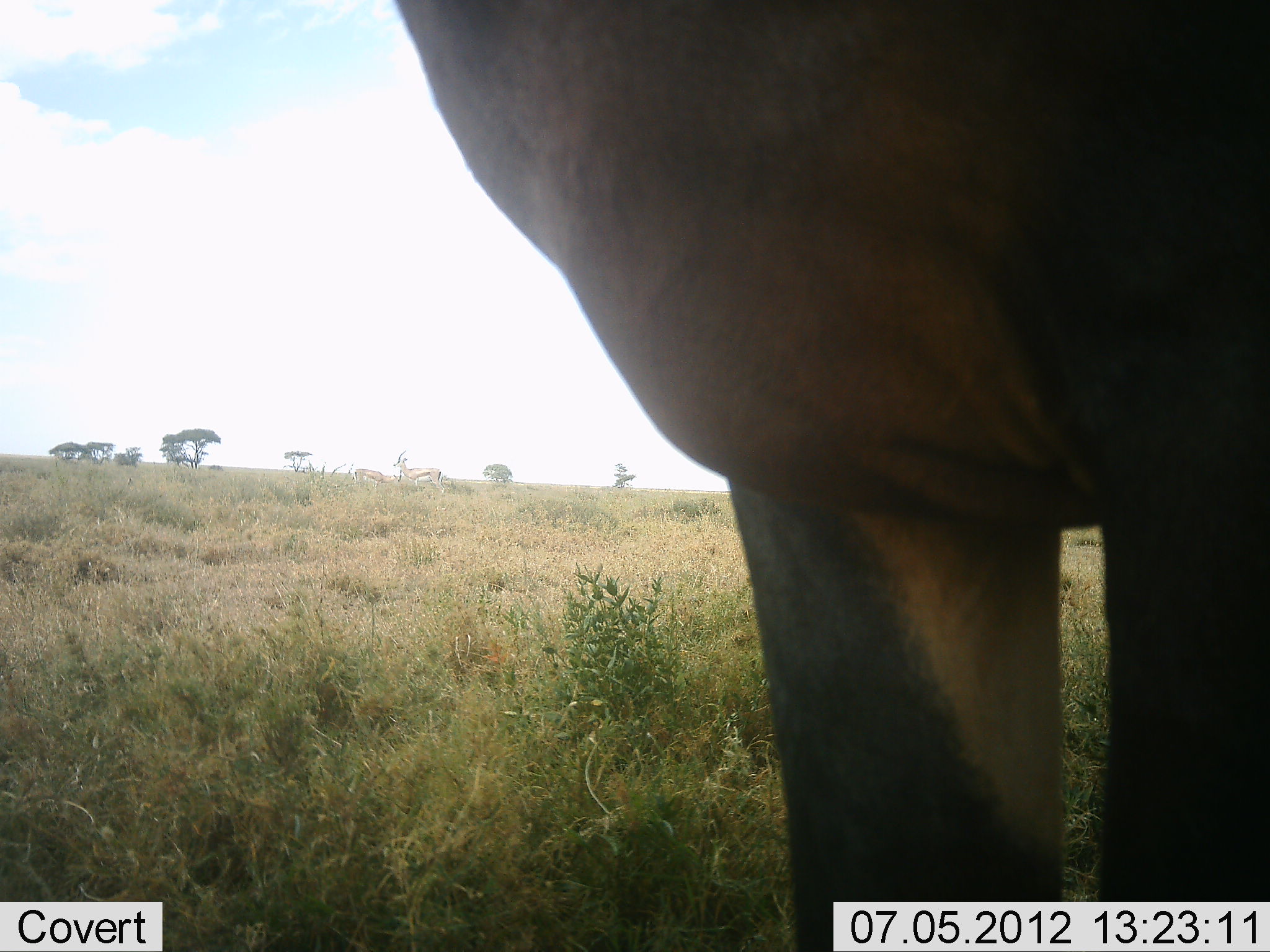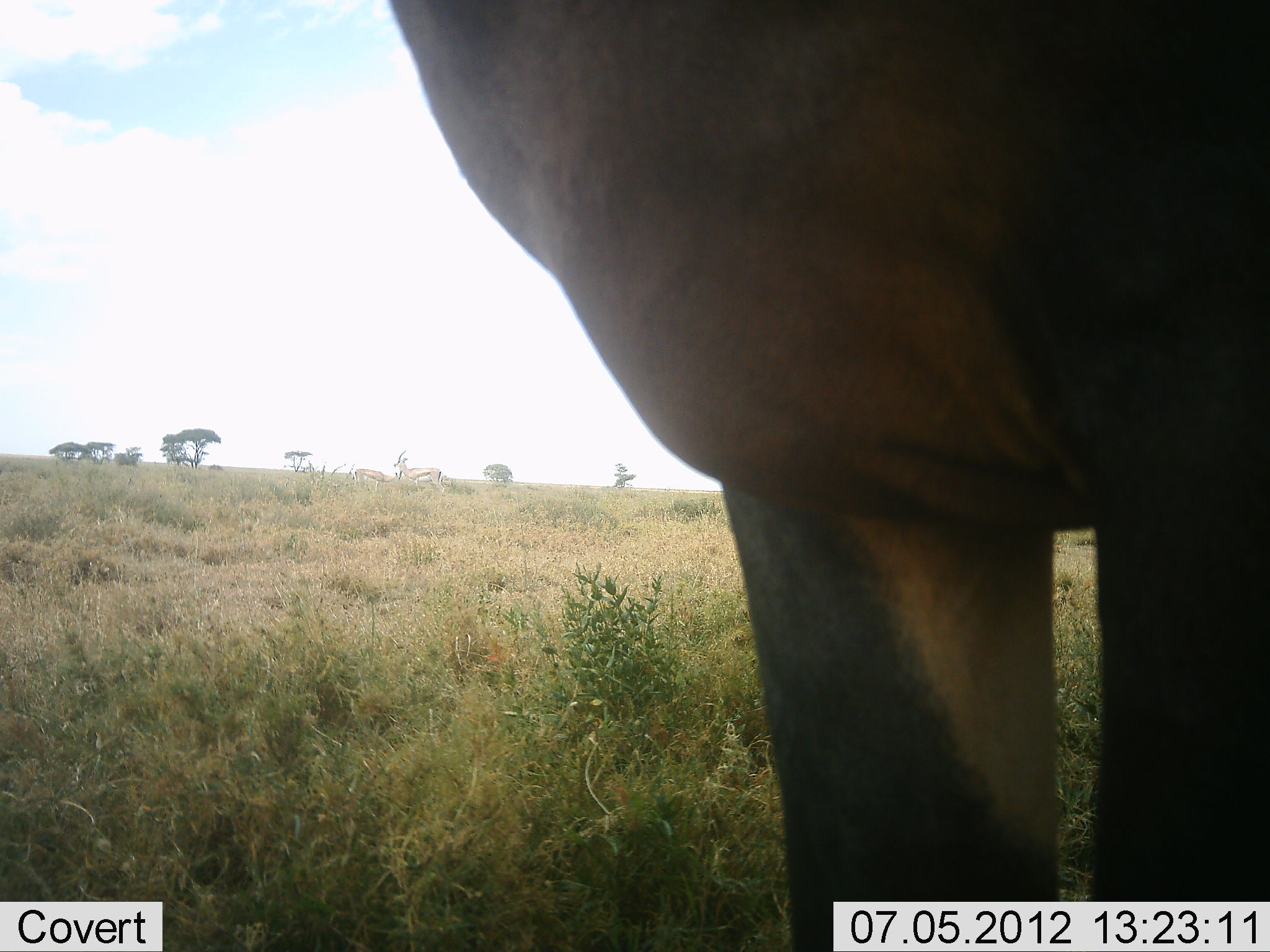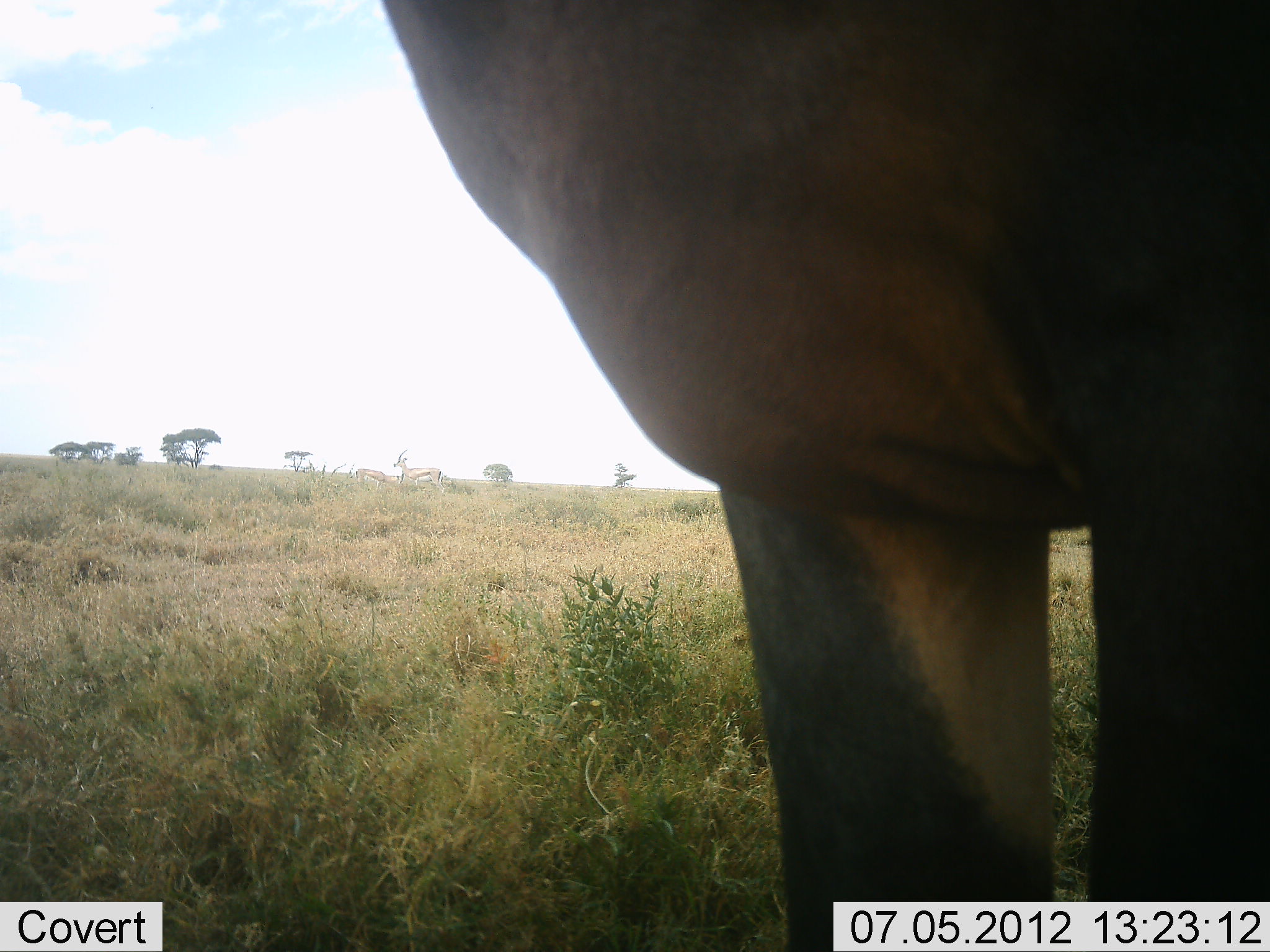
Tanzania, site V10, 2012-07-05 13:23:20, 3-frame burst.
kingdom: Animalia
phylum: Chordata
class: Mammalia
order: Artiodactyla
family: Bovidae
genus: Damaliscus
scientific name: Damaliscus lunatus jimela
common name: topi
Topi (Damaliscus lunatus jimela), count 1. Behavior (volunteer vote fractions): standing 100%, resting 0%, moving 0%, interacting 0%. Young present (vote fraction): 0%. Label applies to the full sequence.